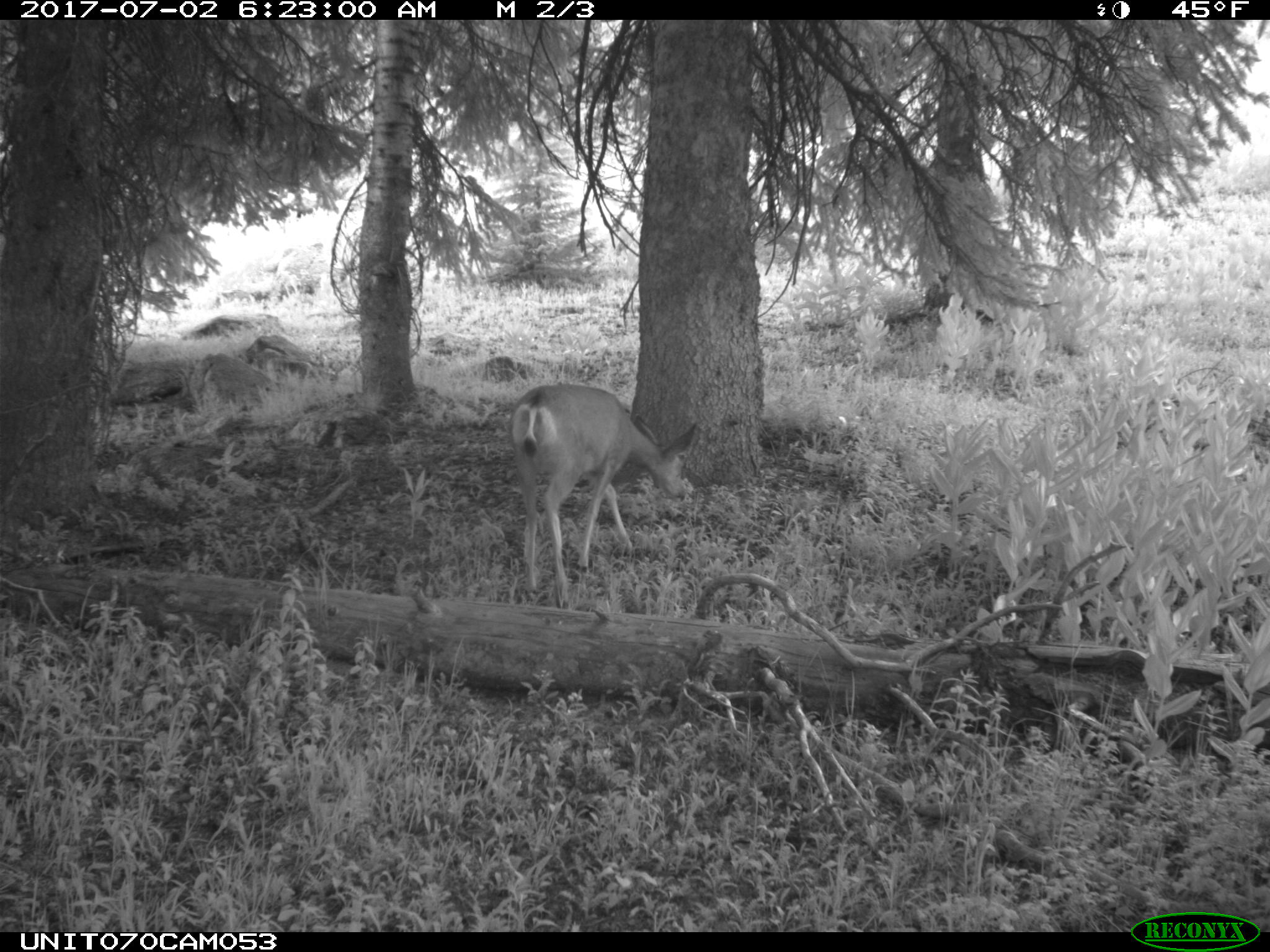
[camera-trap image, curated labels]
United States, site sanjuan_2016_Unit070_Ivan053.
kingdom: Animalia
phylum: Chordata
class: Mammalia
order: Artiodactyla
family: Cervidae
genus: Odocoileus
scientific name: Odocoileus hemionus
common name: mule deer